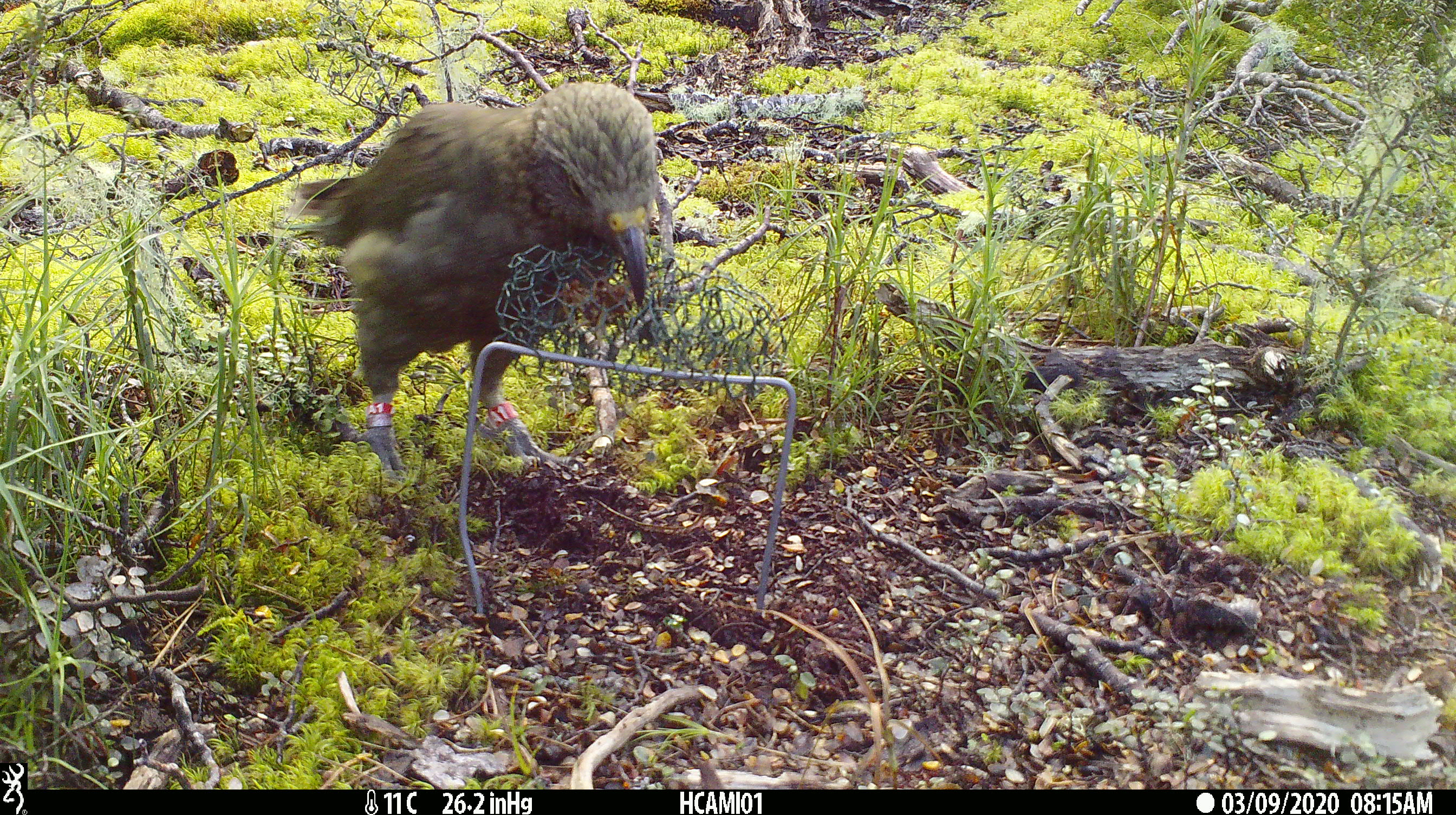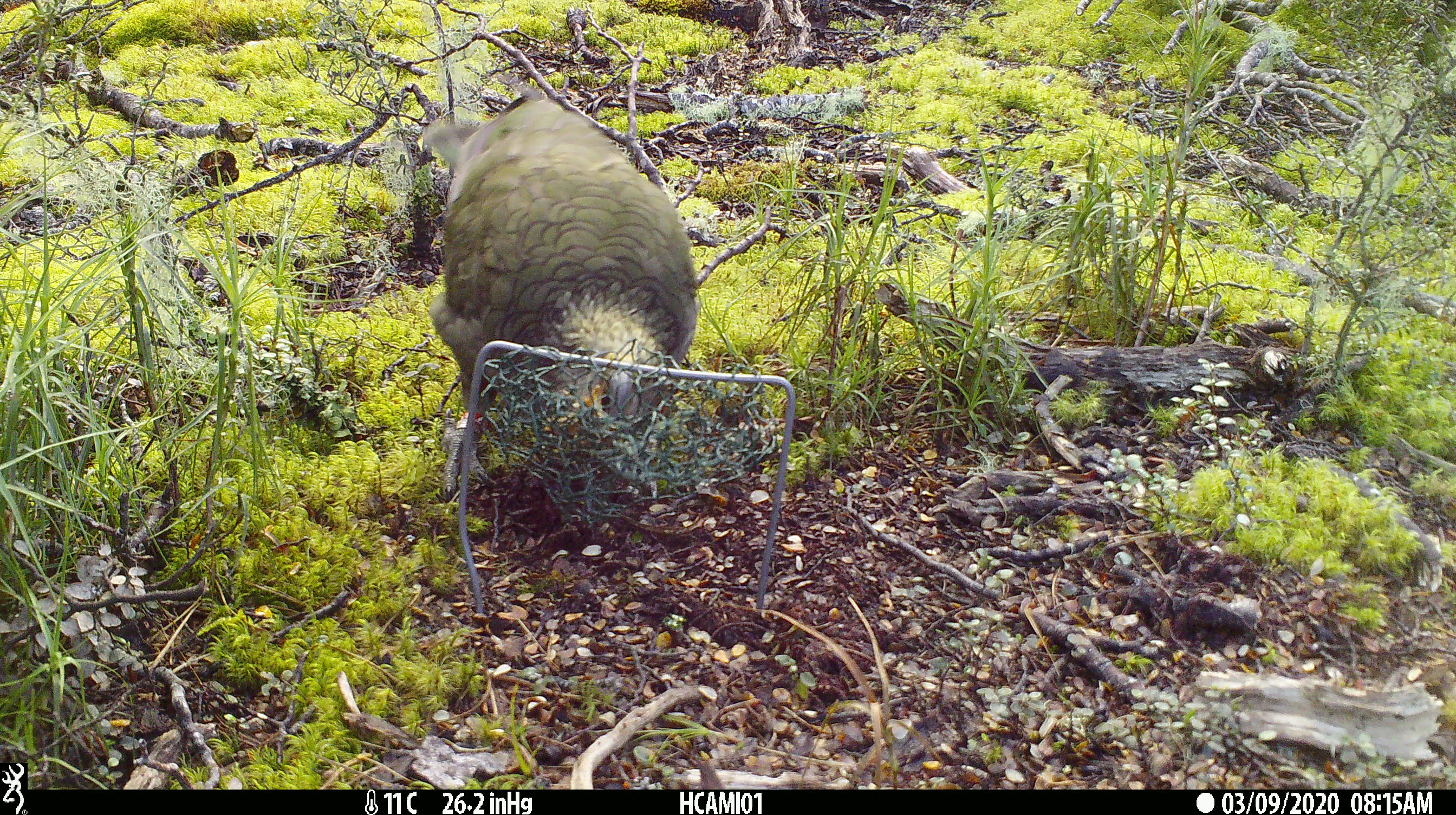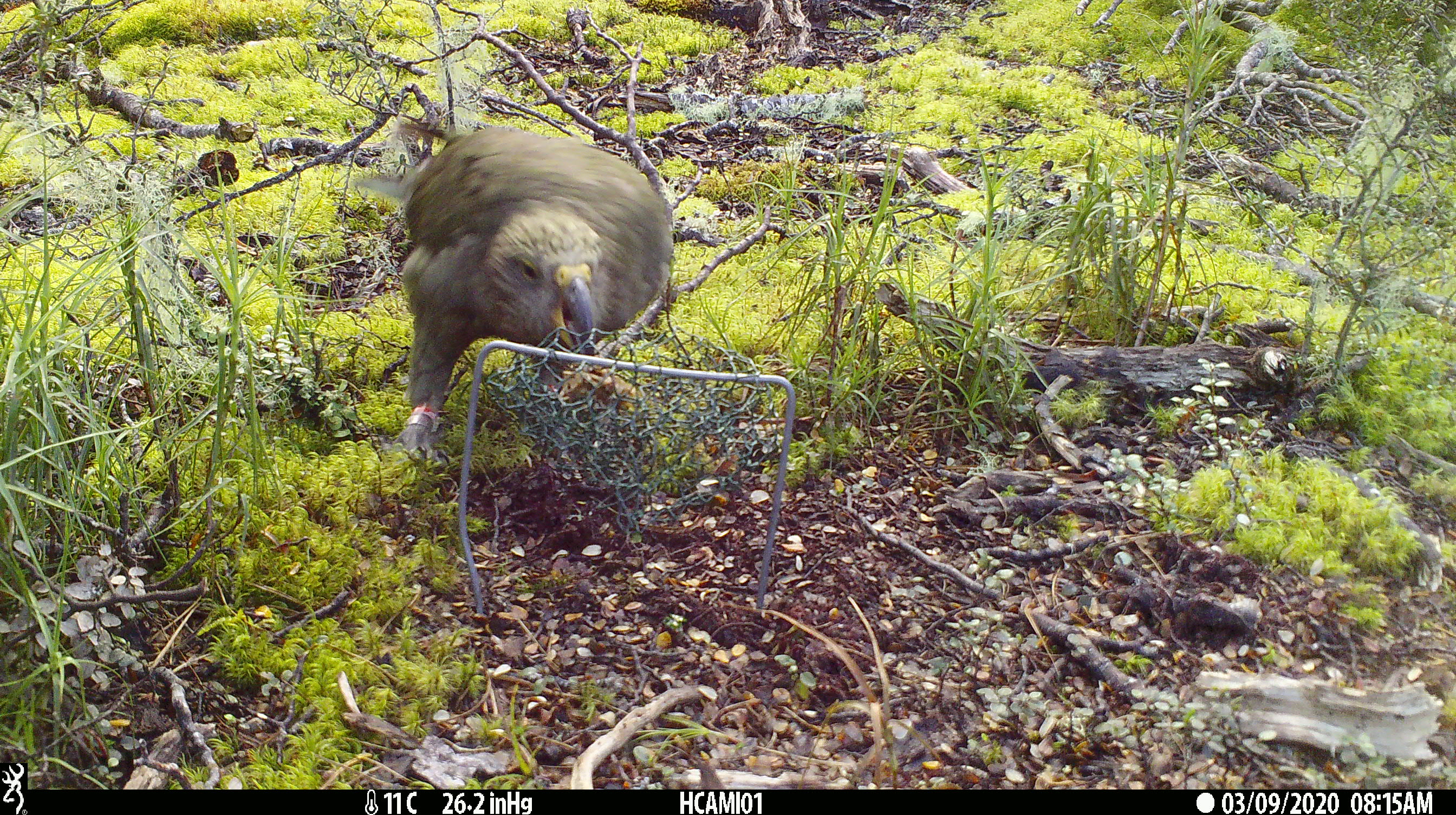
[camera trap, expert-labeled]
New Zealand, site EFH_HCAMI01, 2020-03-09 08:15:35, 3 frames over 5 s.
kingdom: Animalia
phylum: Chordata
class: Aves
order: Psittaciformes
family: Strigopidae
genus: Nestor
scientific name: Nestor notabilis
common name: kea